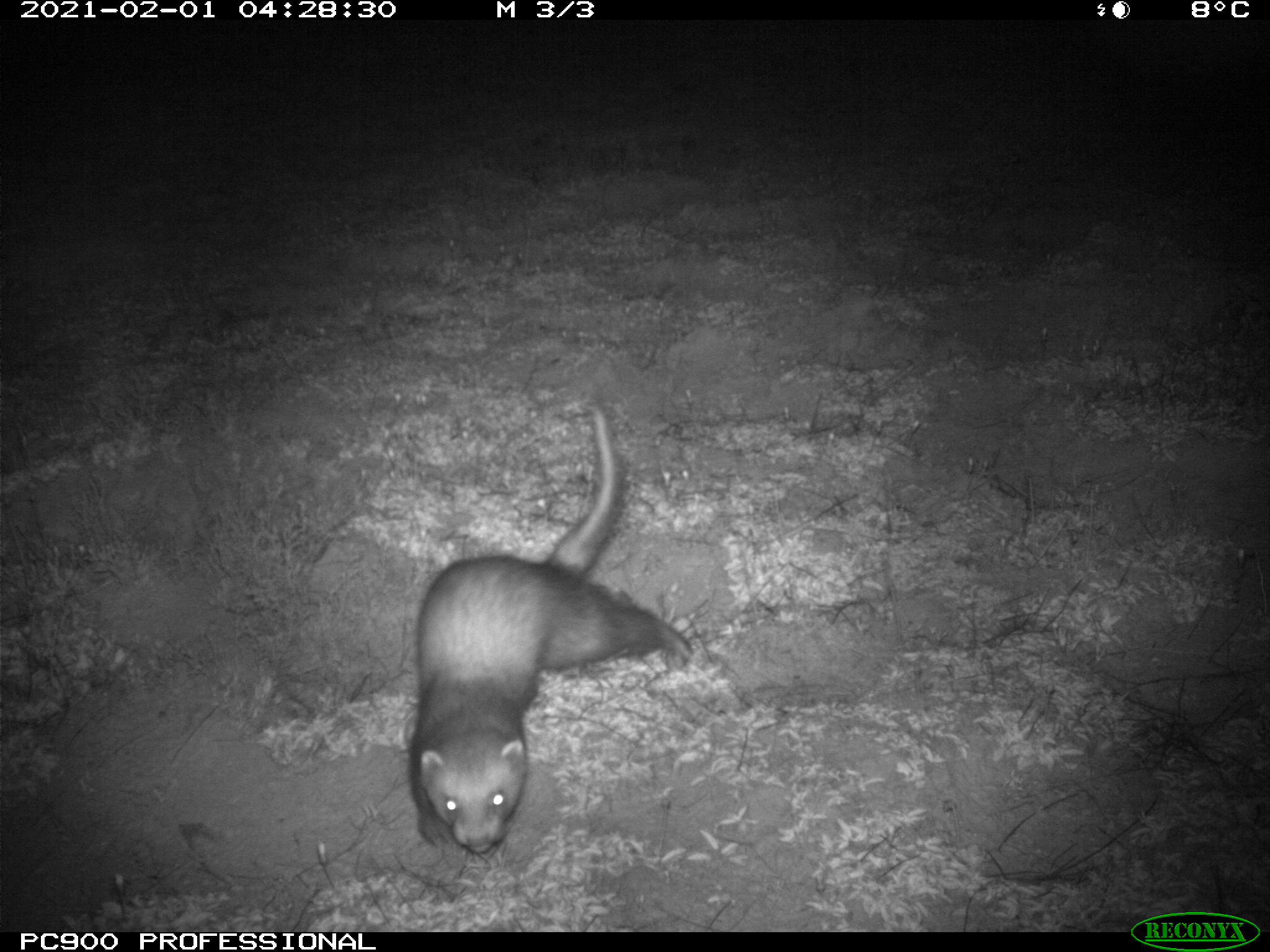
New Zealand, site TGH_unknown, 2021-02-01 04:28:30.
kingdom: Animalia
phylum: Chordata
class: Mammalia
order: Carnivora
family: Mustelidae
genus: Mustela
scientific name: Mustela furo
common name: ferret